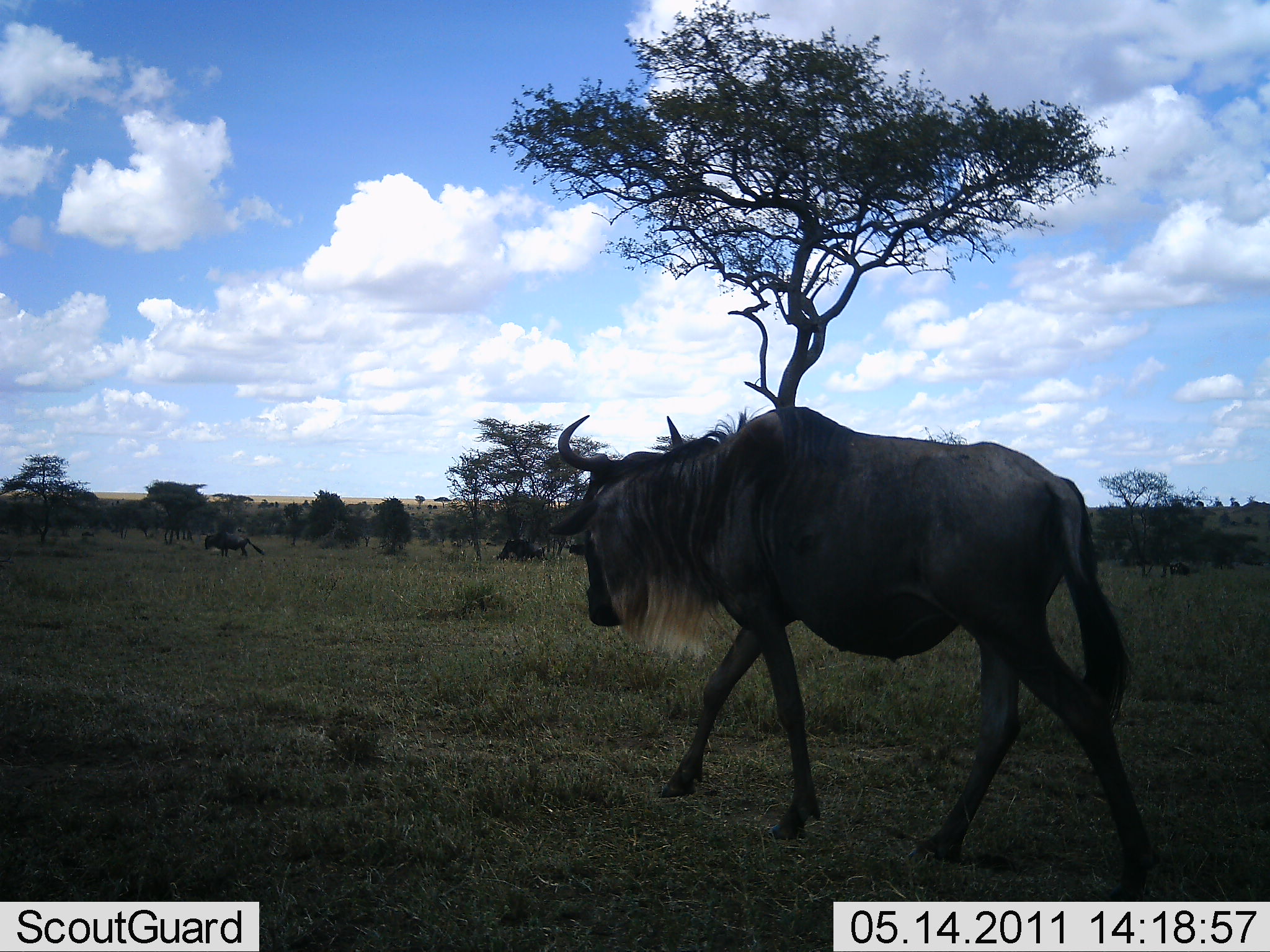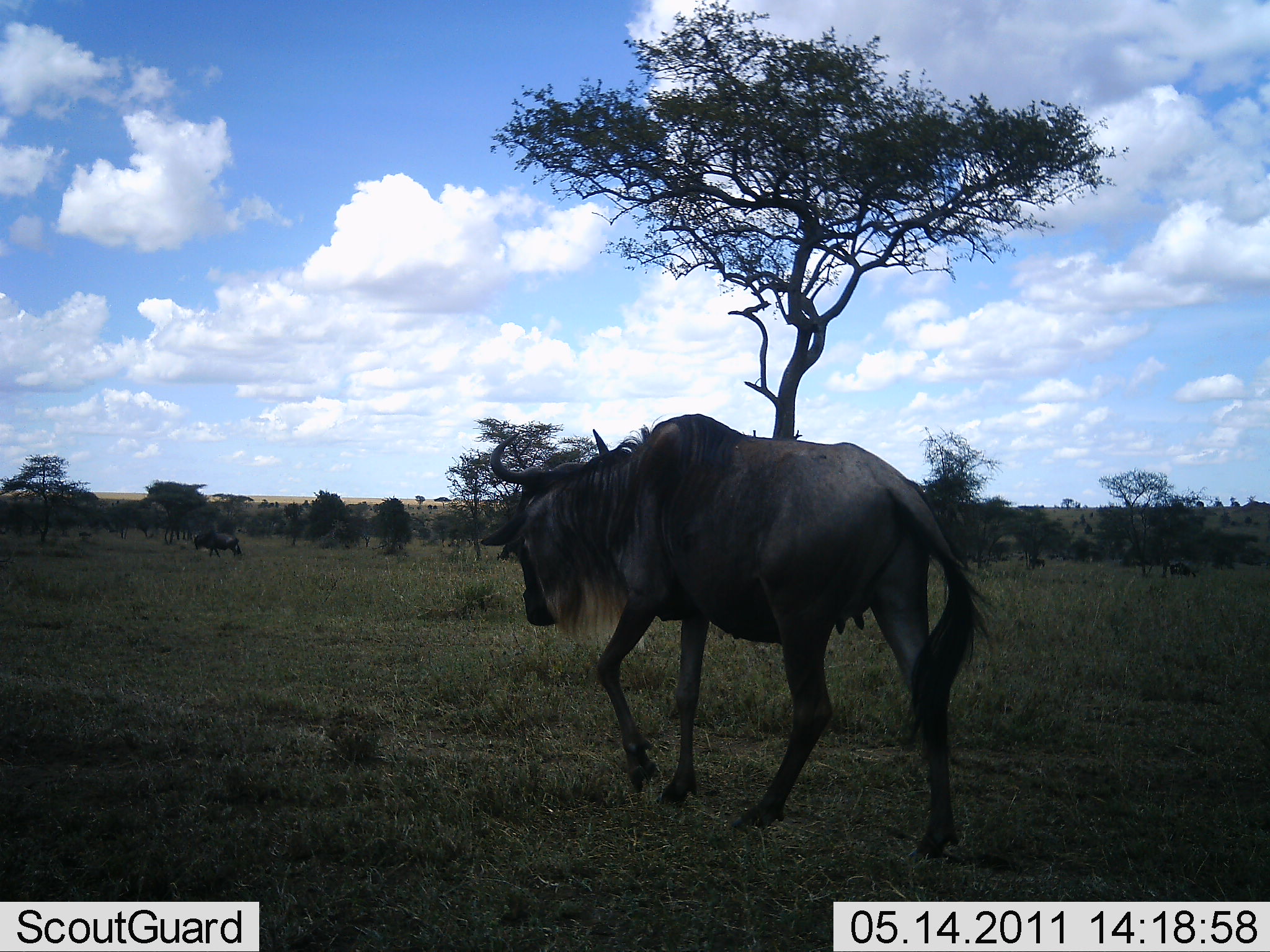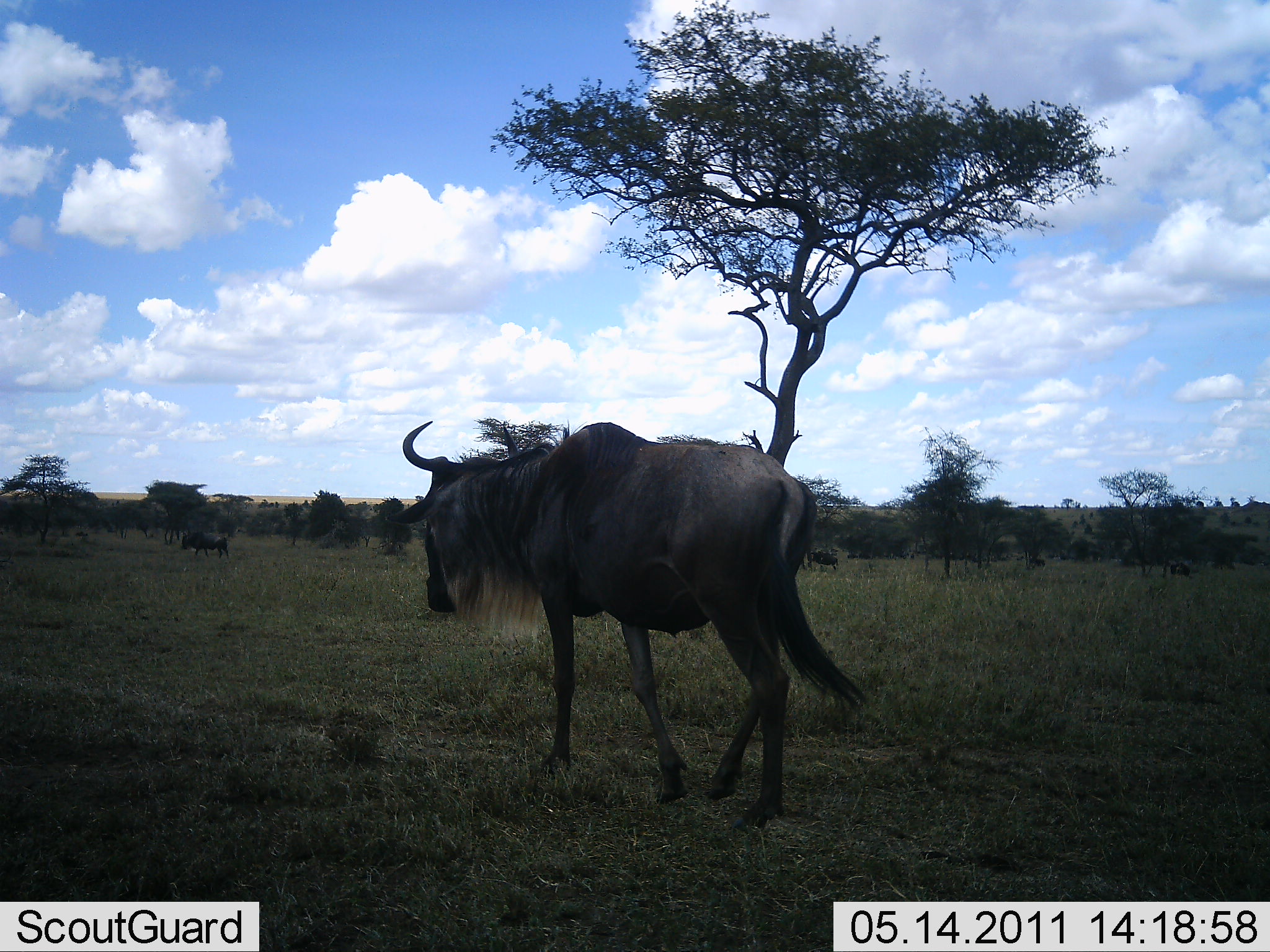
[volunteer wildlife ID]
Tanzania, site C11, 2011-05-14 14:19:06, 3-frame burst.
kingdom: Animalia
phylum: Chordata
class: Mammalia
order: Artiodactyla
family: Bovidae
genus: Connochaetes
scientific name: Connochaetes taurinus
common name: blue wildebeest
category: wildebeest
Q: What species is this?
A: Wildebeest (blue wildebeest) (Connochaetes taurinus).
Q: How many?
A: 3.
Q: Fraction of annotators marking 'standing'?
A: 18%.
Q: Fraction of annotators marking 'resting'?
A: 0%.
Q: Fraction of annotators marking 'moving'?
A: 100%.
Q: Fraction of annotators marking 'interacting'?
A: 0%.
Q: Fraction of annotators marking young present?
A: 0%.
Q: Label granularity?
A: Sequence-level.